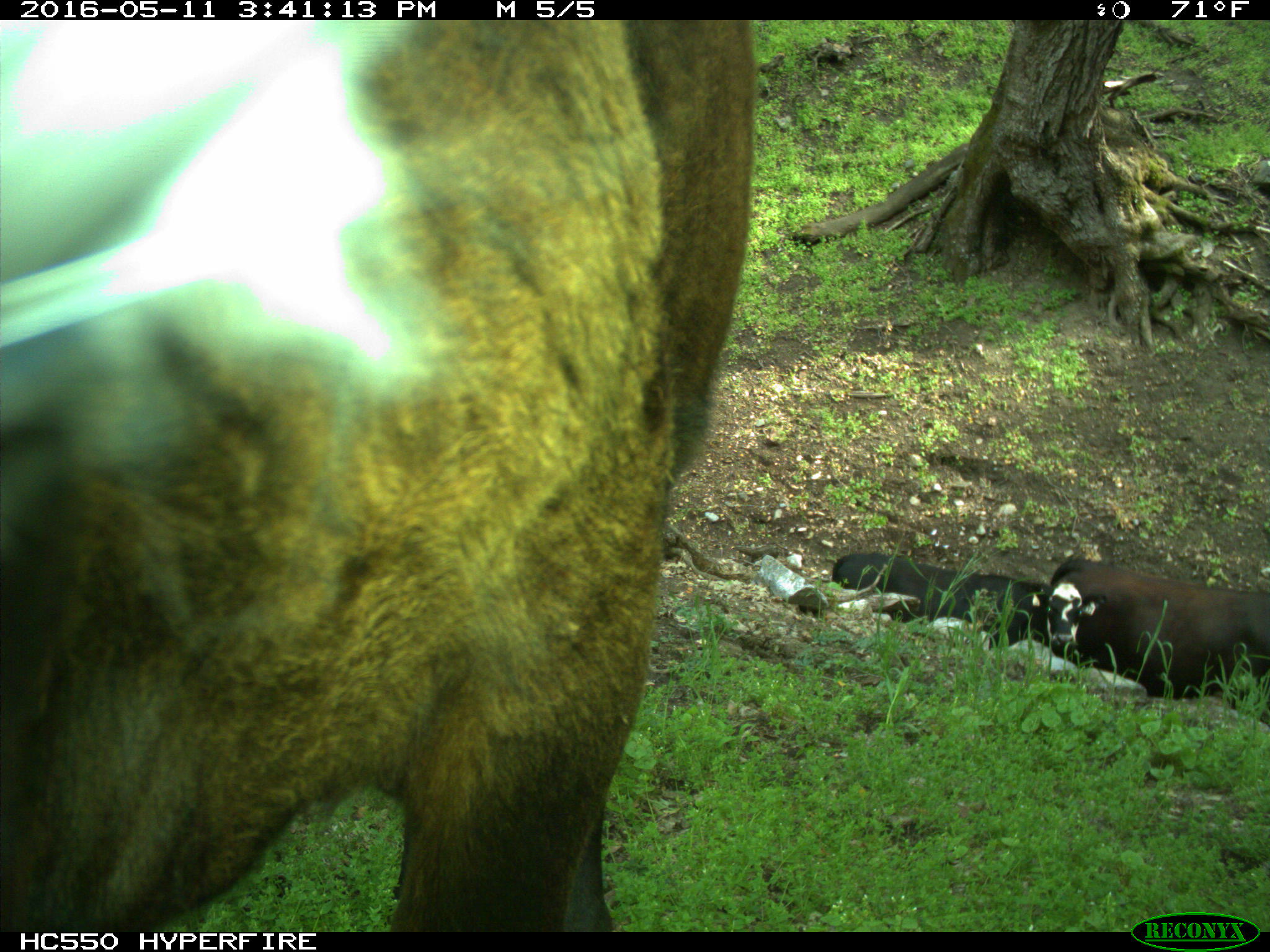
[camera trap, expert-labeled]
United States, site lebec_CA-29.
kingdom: Animalia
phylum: Chordata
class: Mammalia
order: Artiodactyla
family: Bovidae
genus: Bos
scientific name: Bos taurus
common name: domestic cow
Bos taurus (domestic cow).